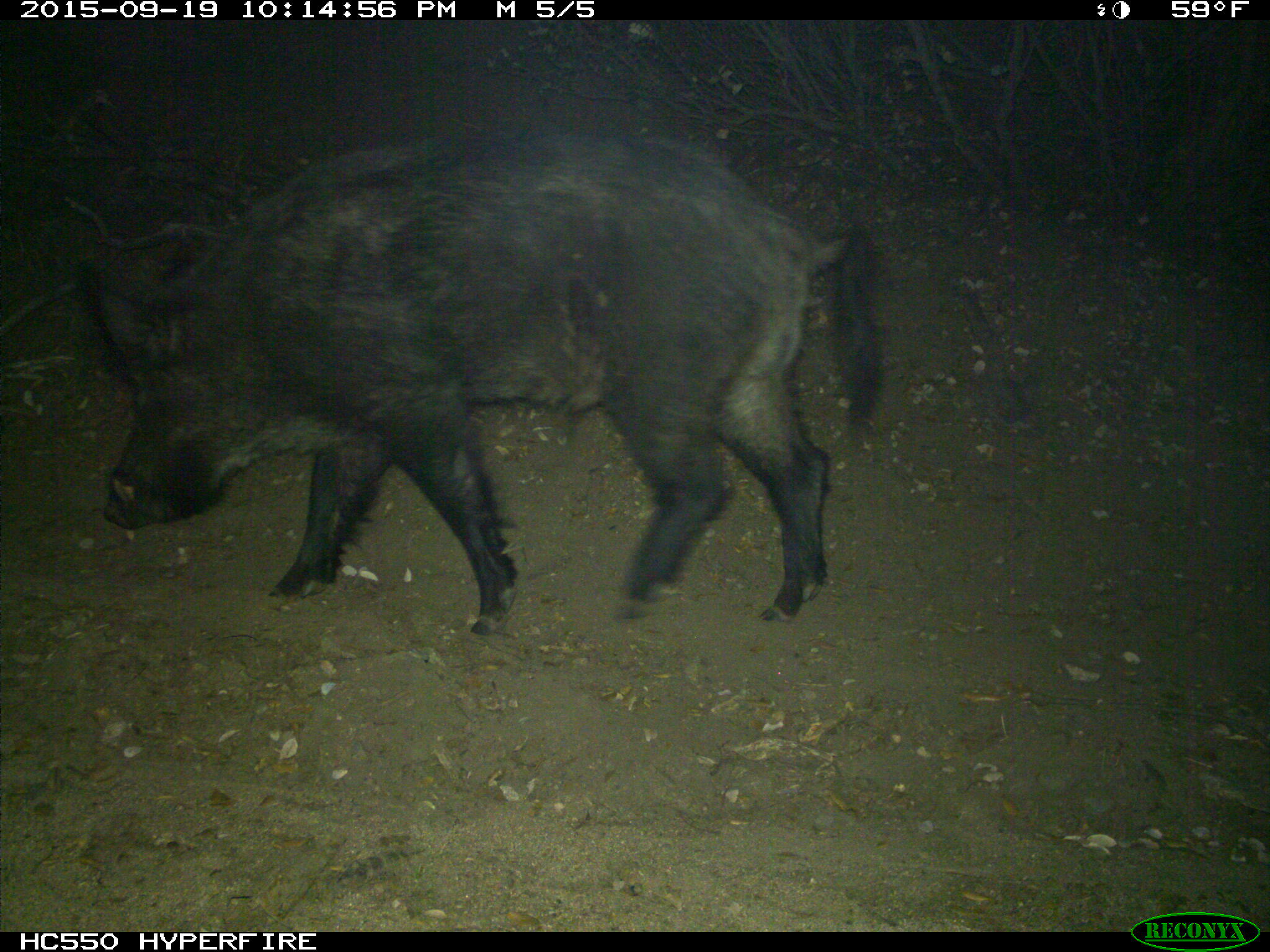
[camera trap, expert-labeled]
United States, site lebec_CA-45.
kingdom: Animalia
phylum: Chordata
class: Mammalia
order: Artiodactyla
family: Suidae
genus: Sus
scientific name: Sus scrofa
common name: wild boar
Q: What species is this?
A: Sus scrofa (wild boar).